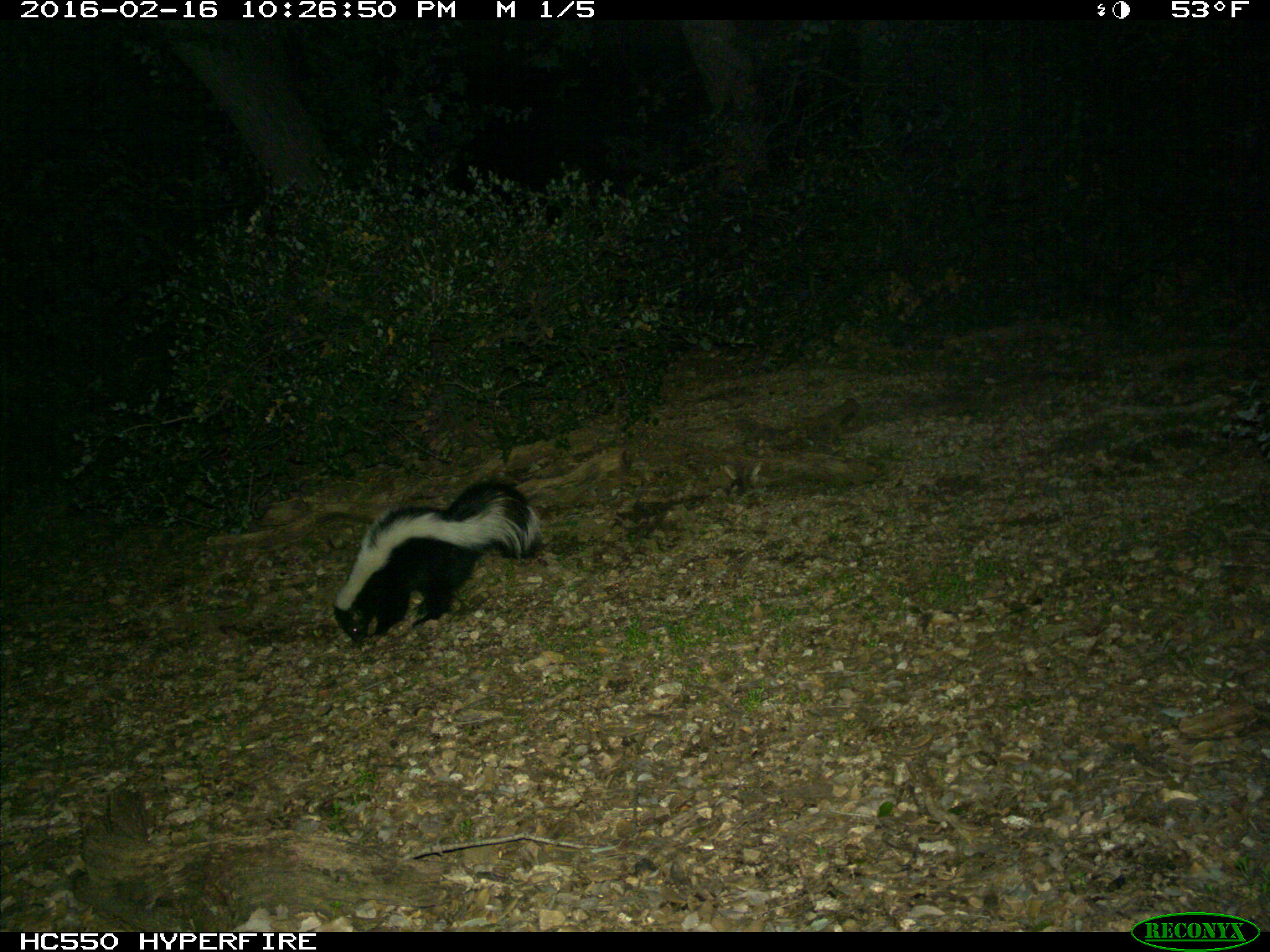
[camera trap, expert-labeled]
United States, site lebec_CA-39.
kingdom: Animalia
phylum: Chordata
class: Mammalia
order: Carnivora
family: Mephitidae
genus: Mephitis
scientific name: Mephitis mephitis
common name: striped skunk